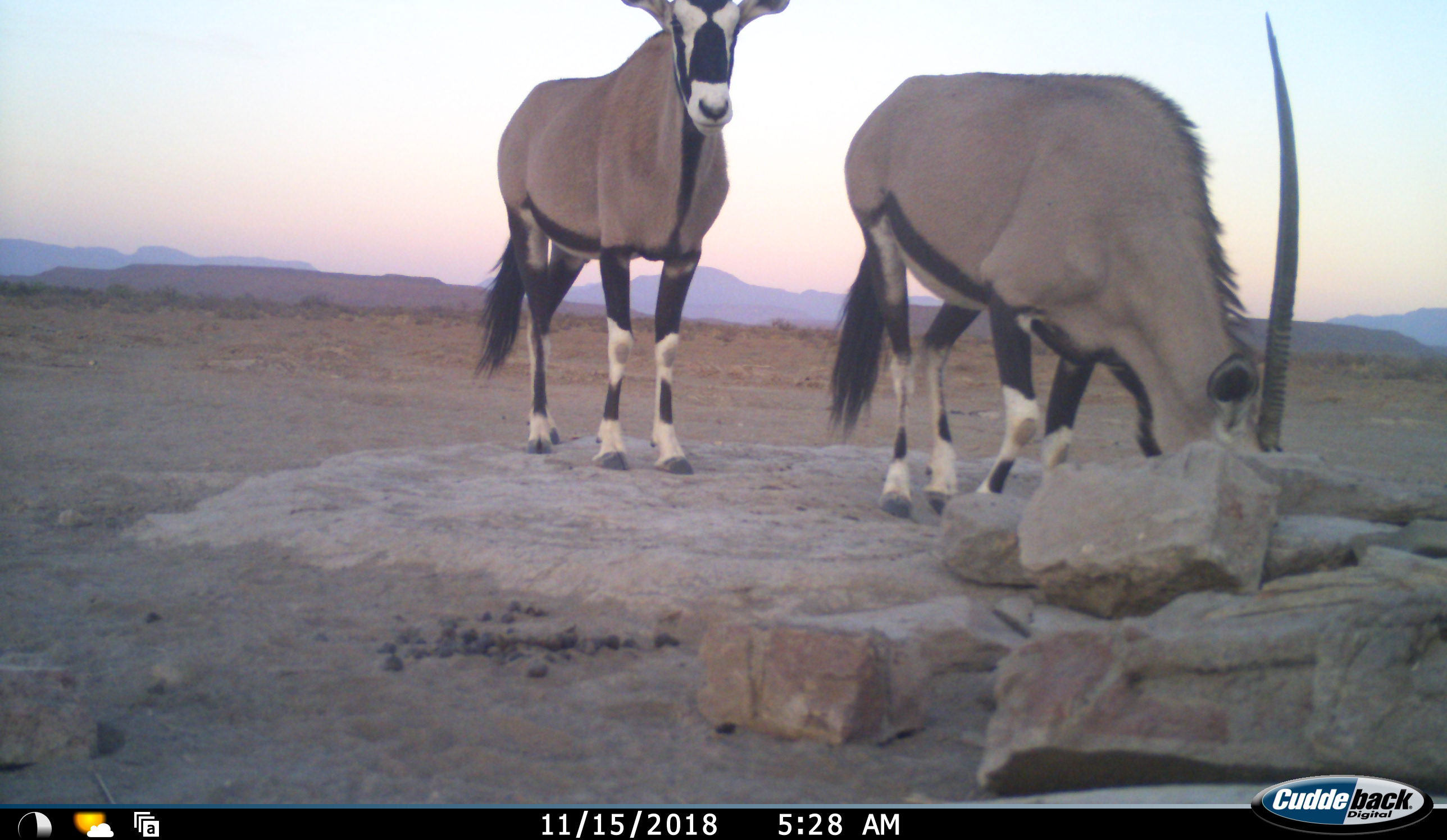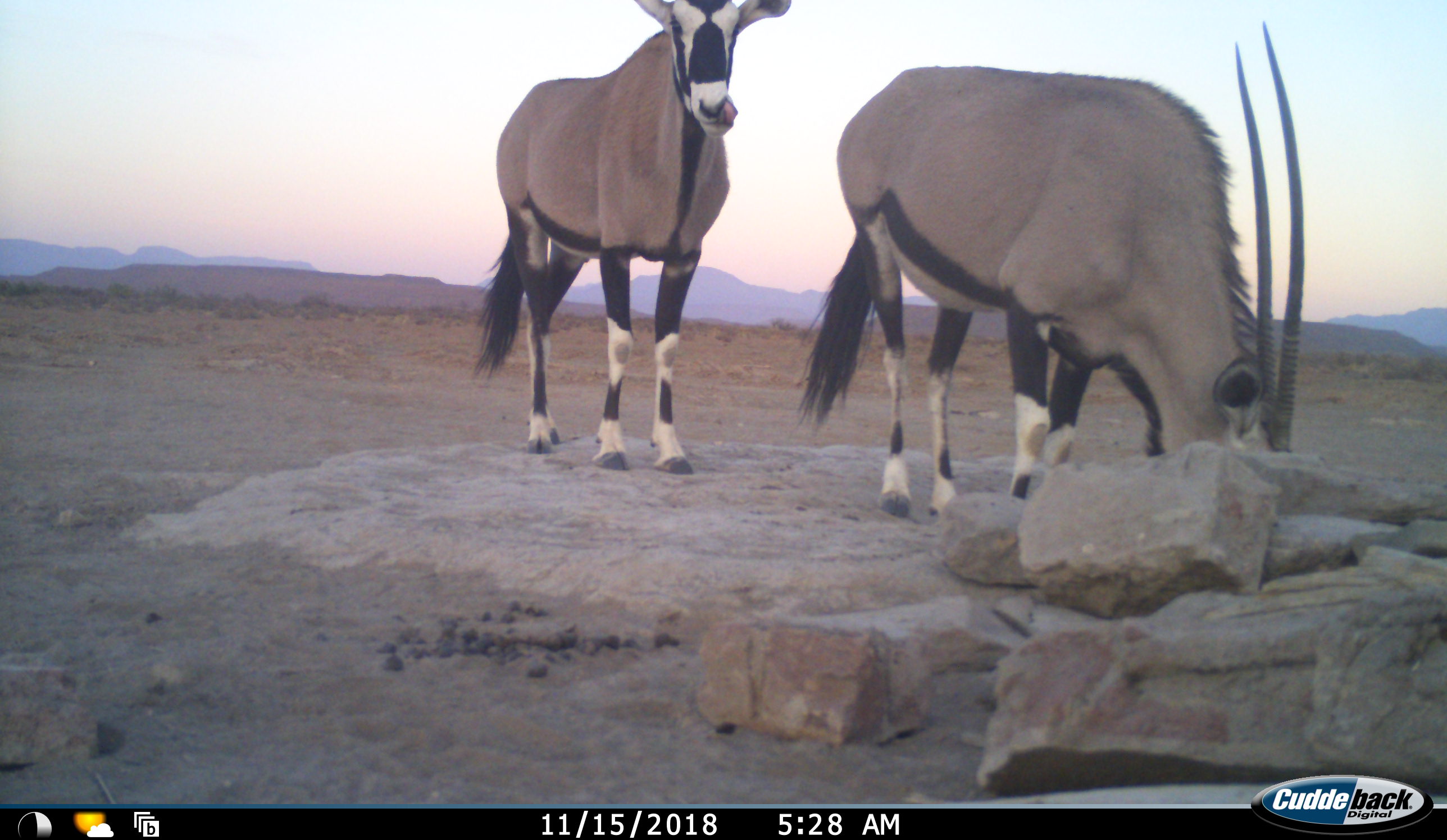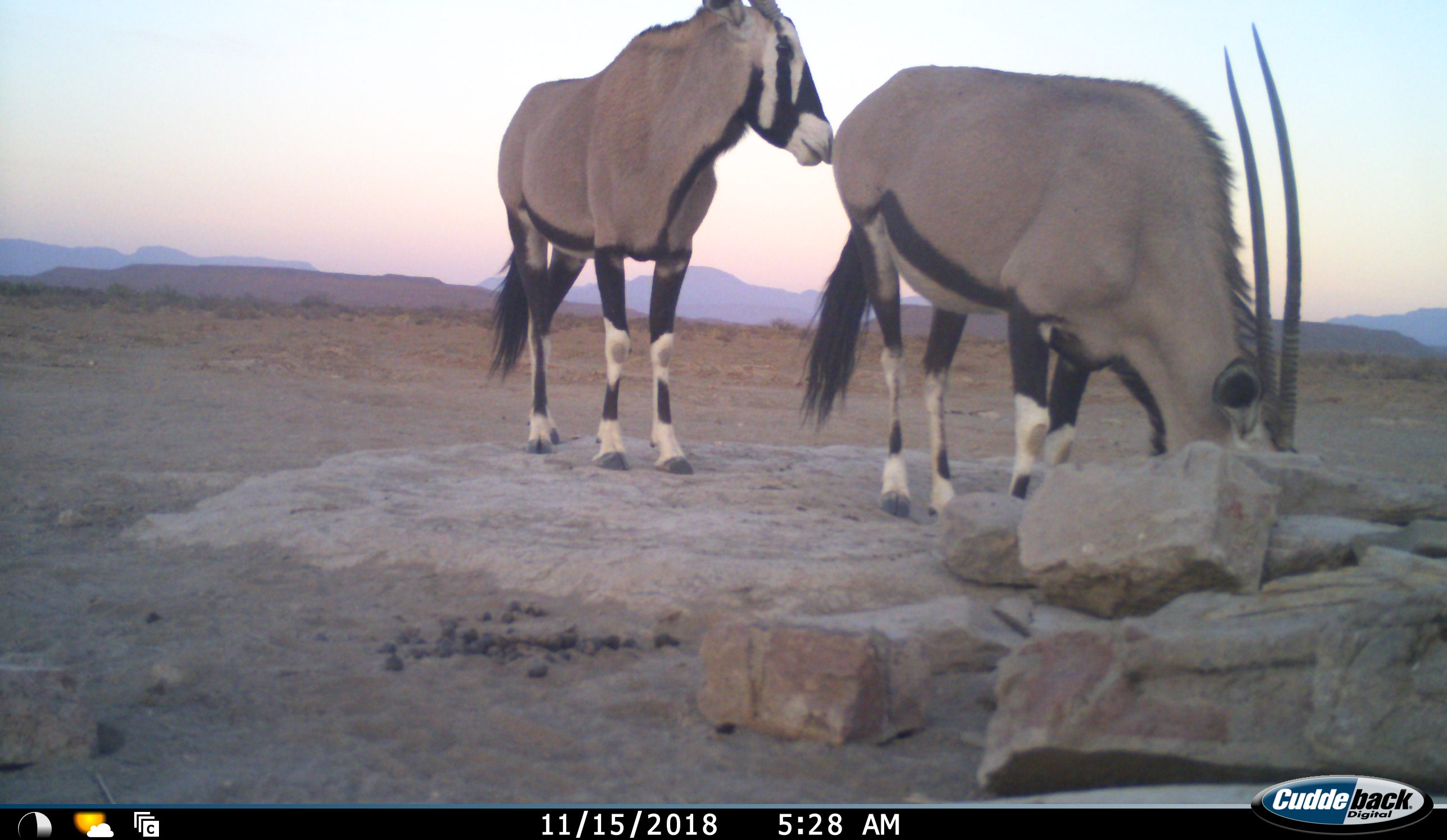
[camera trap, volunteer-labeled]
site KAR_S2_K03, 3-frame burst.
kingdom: Animalia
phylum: Chordata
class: Mammalia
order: Artiodactyla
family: Bovidae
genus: Oryx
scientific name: Oryx gazella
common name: gemsbok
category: oryx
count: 2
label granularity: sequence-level